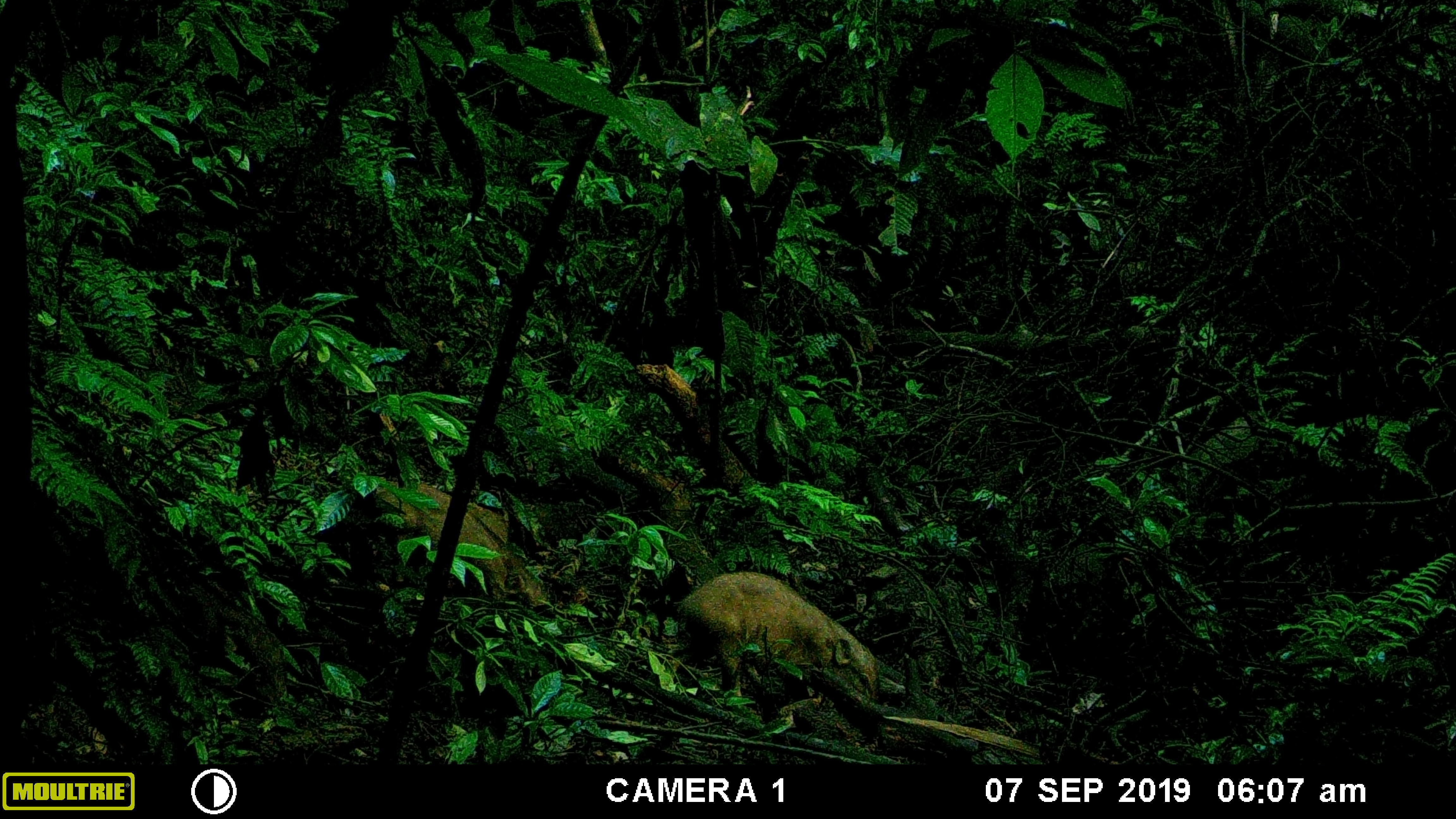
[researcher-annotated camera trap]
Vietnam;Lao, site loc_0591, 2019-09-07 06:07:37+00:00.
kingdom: Animalia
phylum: Chordata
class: Mammalia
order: Artiodactyla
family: Suidae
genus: Sus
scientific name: Sus scrofa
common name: eurasian wild pig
Eurasian wild pig (Sus scrofa). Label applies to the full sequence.